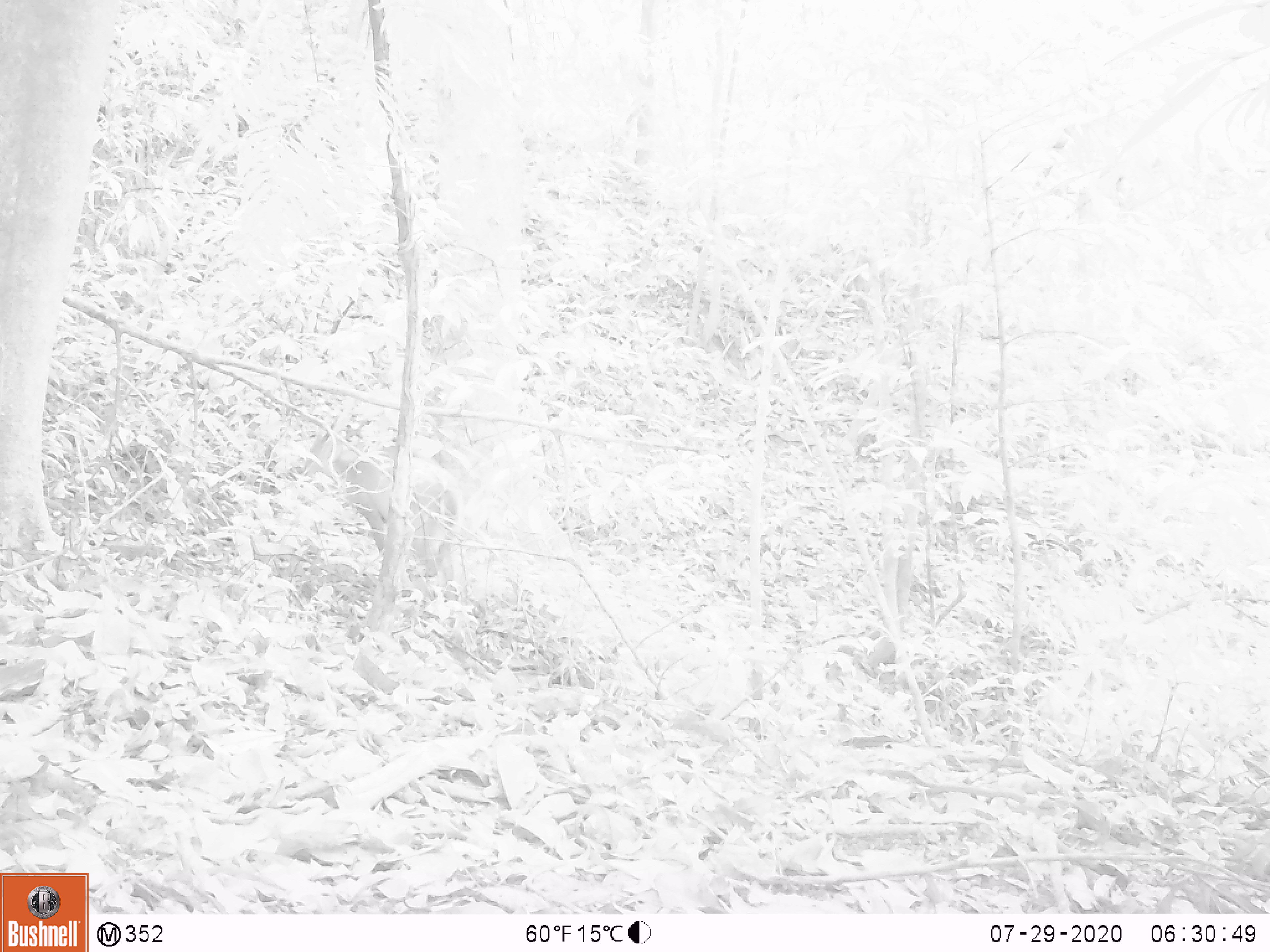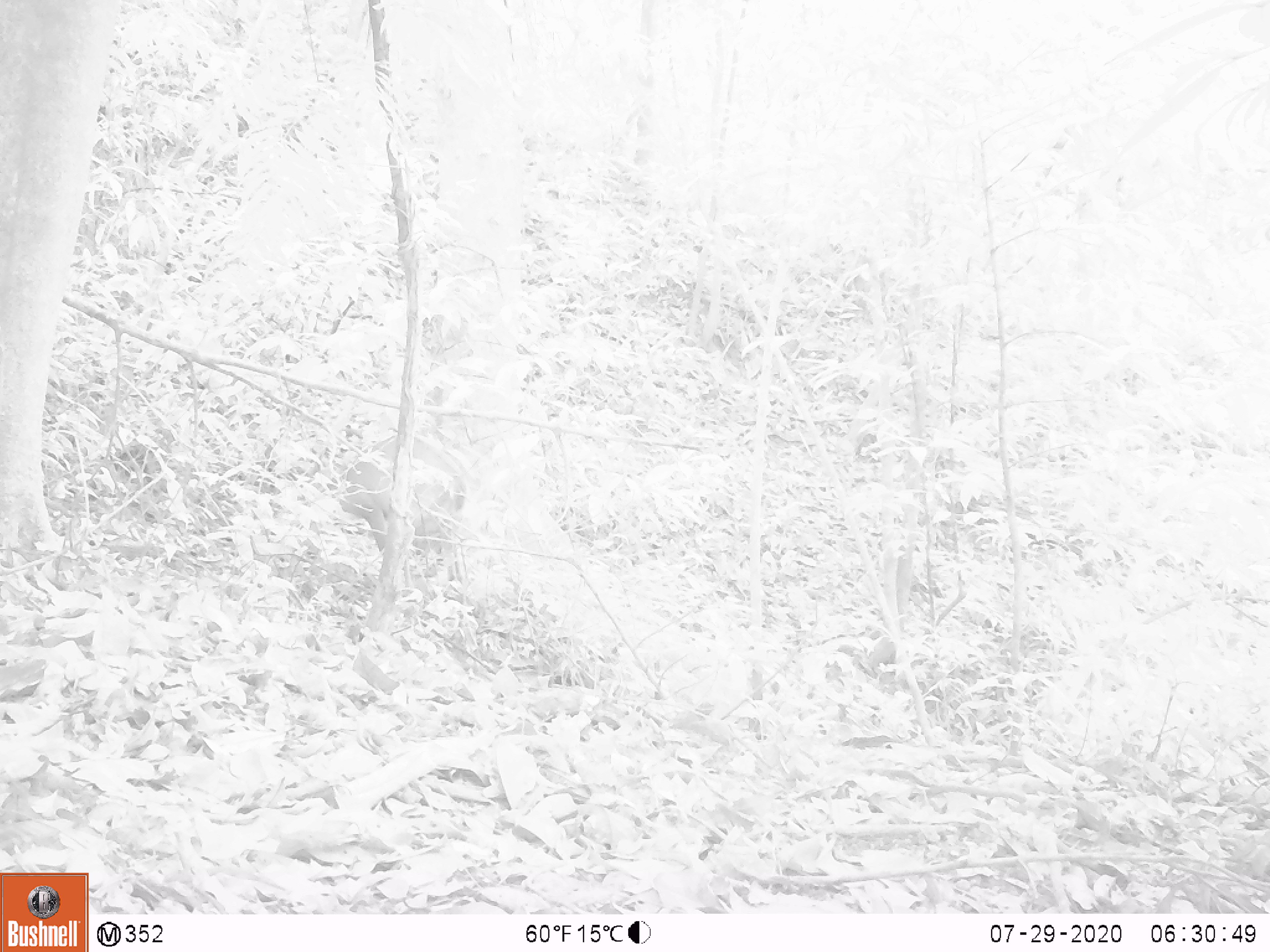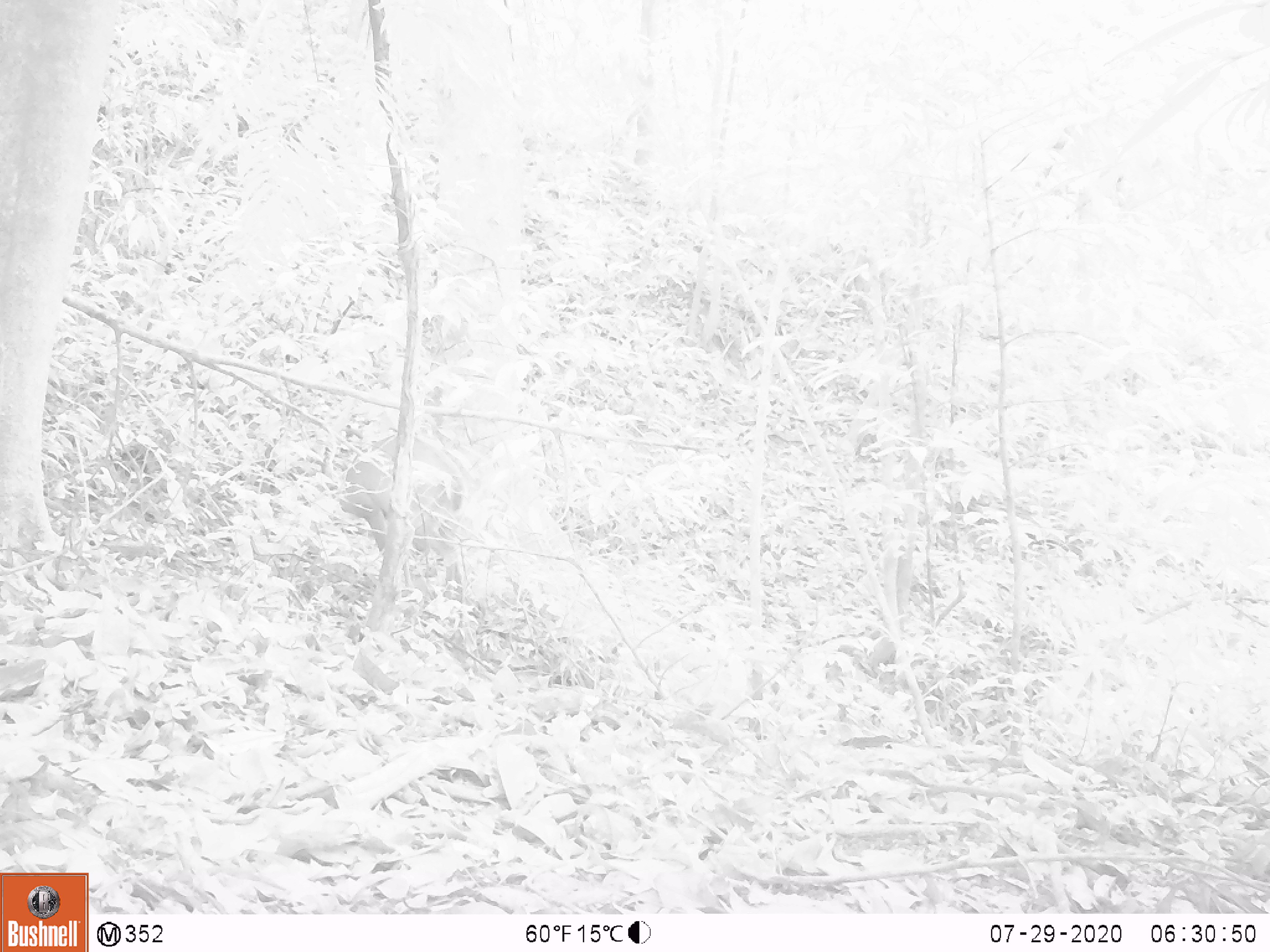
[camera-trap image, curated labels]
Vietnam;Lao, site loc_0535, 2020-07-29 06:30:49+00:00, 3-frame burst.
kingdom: Animalia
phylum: Chordata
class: Mammalia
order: Artiodactyla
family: Cervidae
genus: Muntiacus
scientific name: Muntiacus vuquangensis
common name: large-antlered muntjac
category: large antlered muntjac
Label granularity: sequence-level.